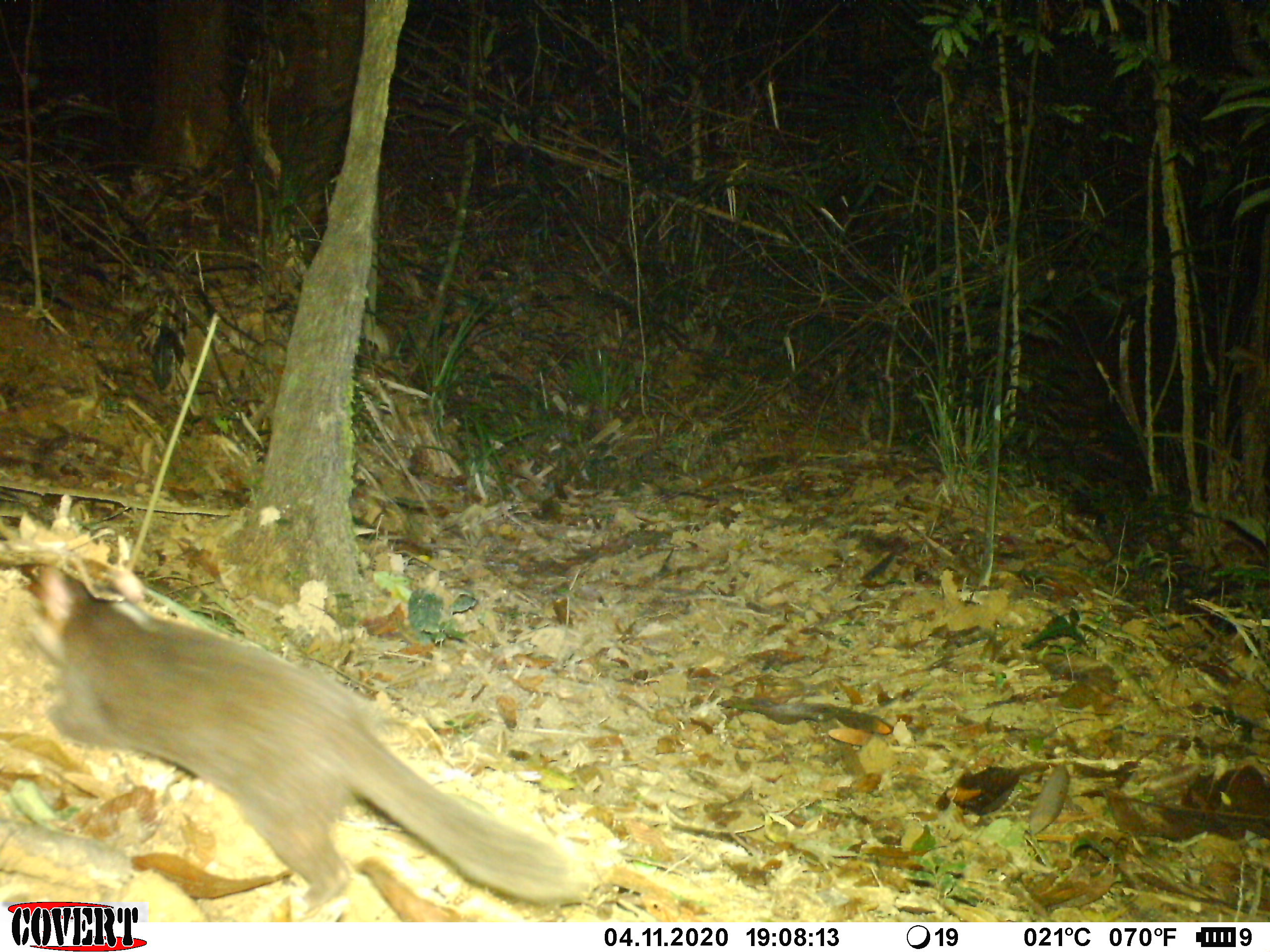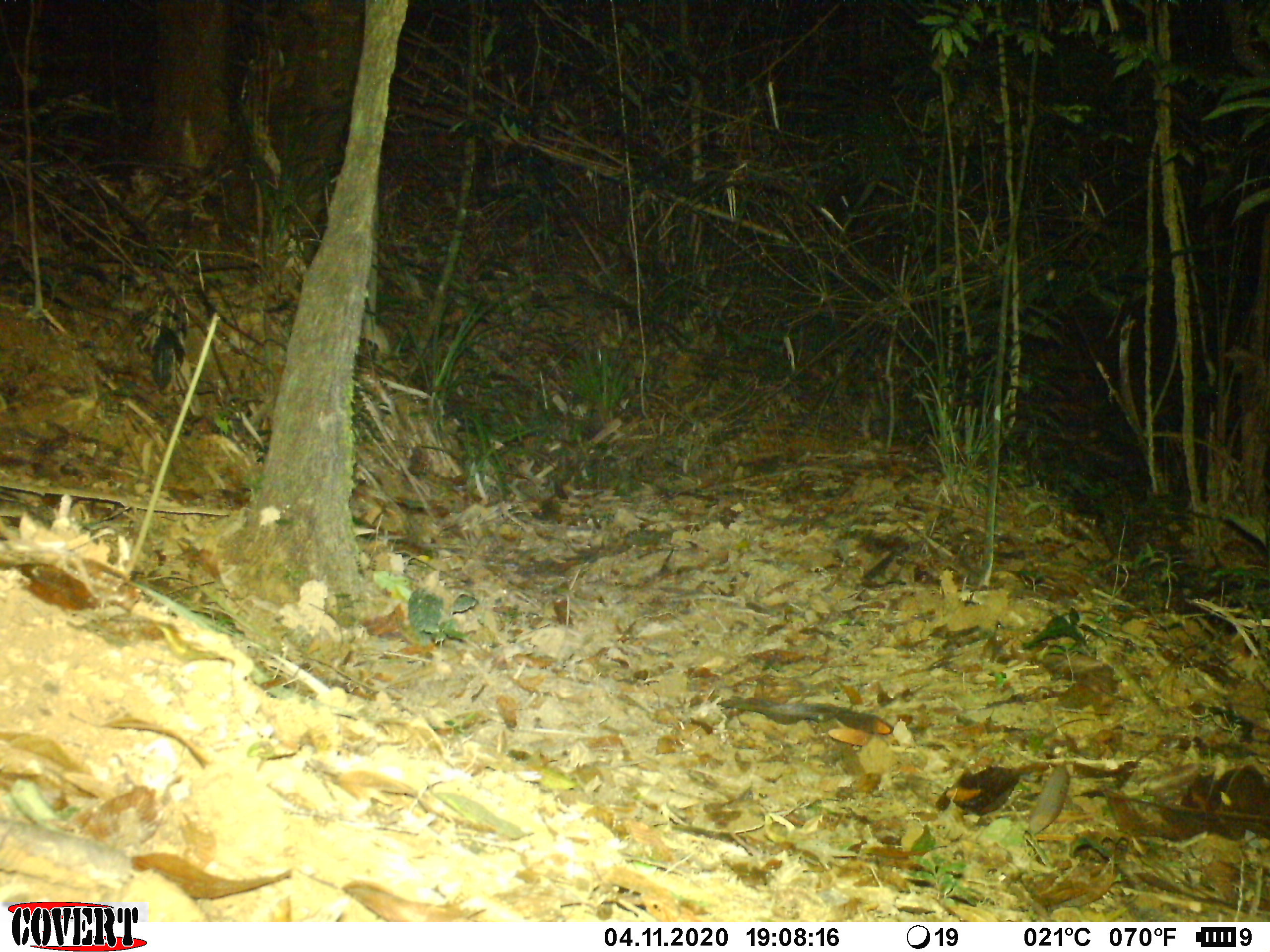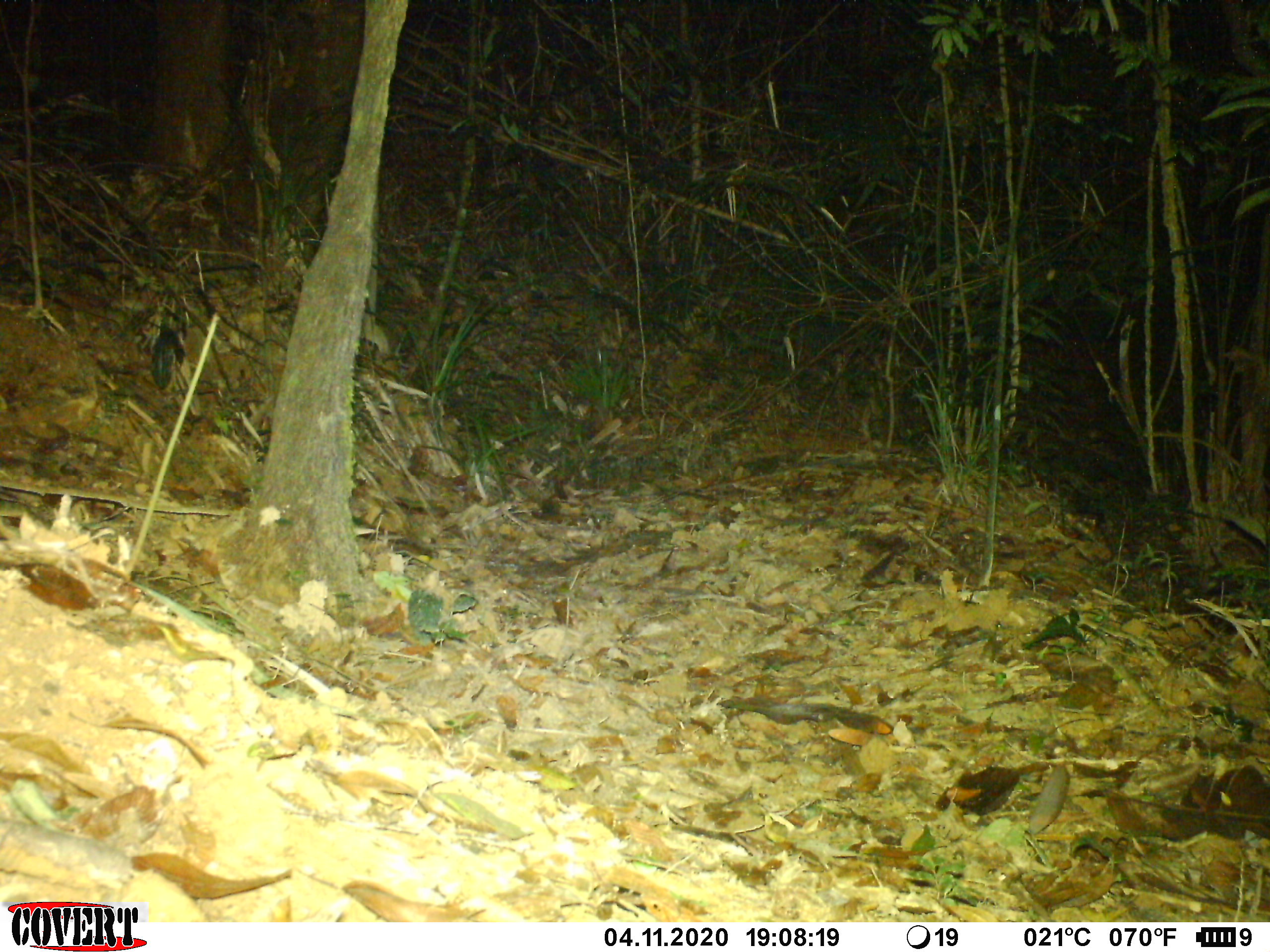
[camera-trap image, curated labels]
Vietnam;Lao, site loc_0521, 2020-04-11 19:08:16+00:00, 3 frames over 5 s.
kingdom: Animalia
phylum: Chordata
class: Mammalia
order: Carnivora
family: Mustelidae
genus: Melogale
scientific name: Melogale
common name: ferret badger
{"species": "ferret badger (Melogale)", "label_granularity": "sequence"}